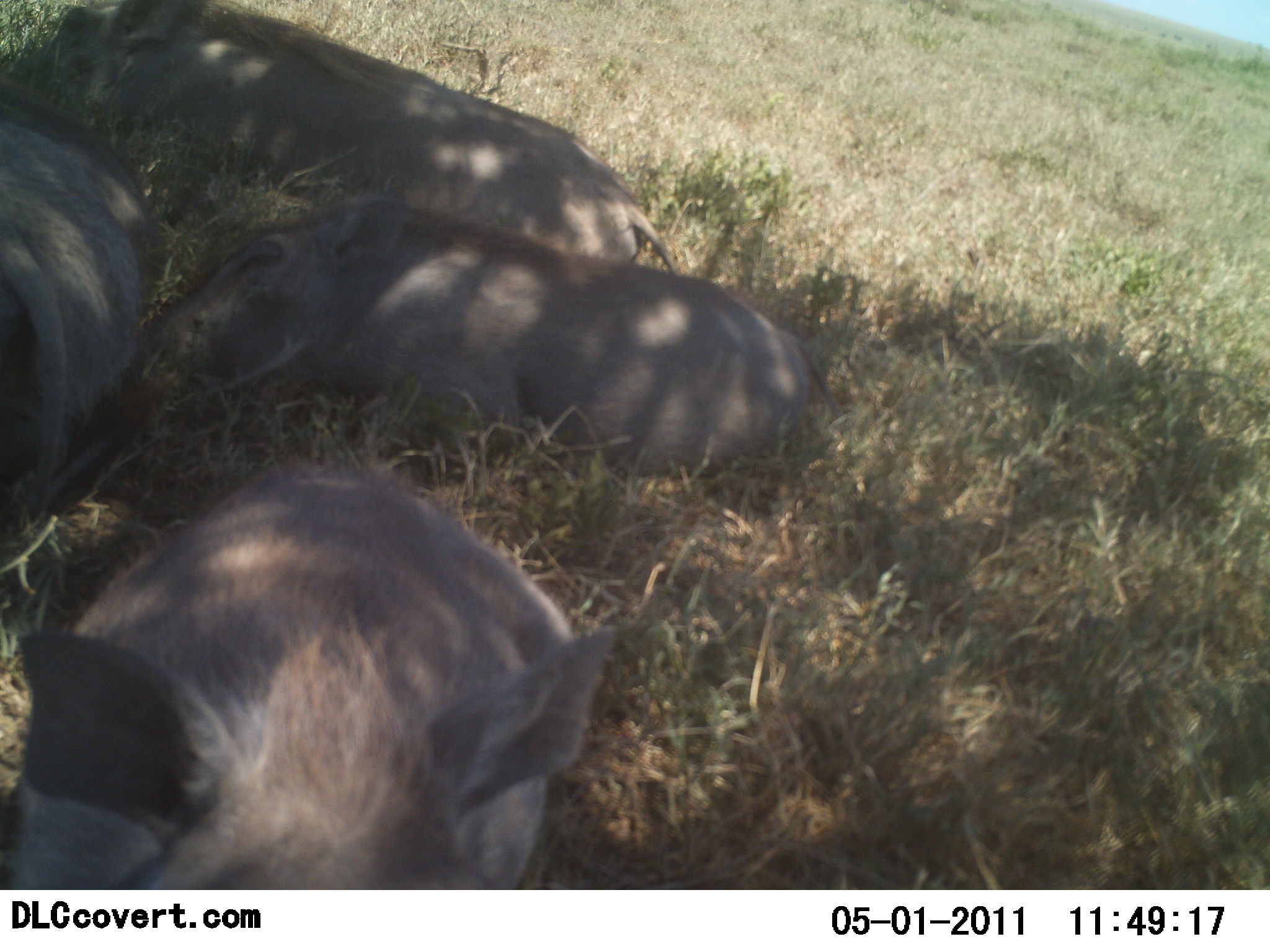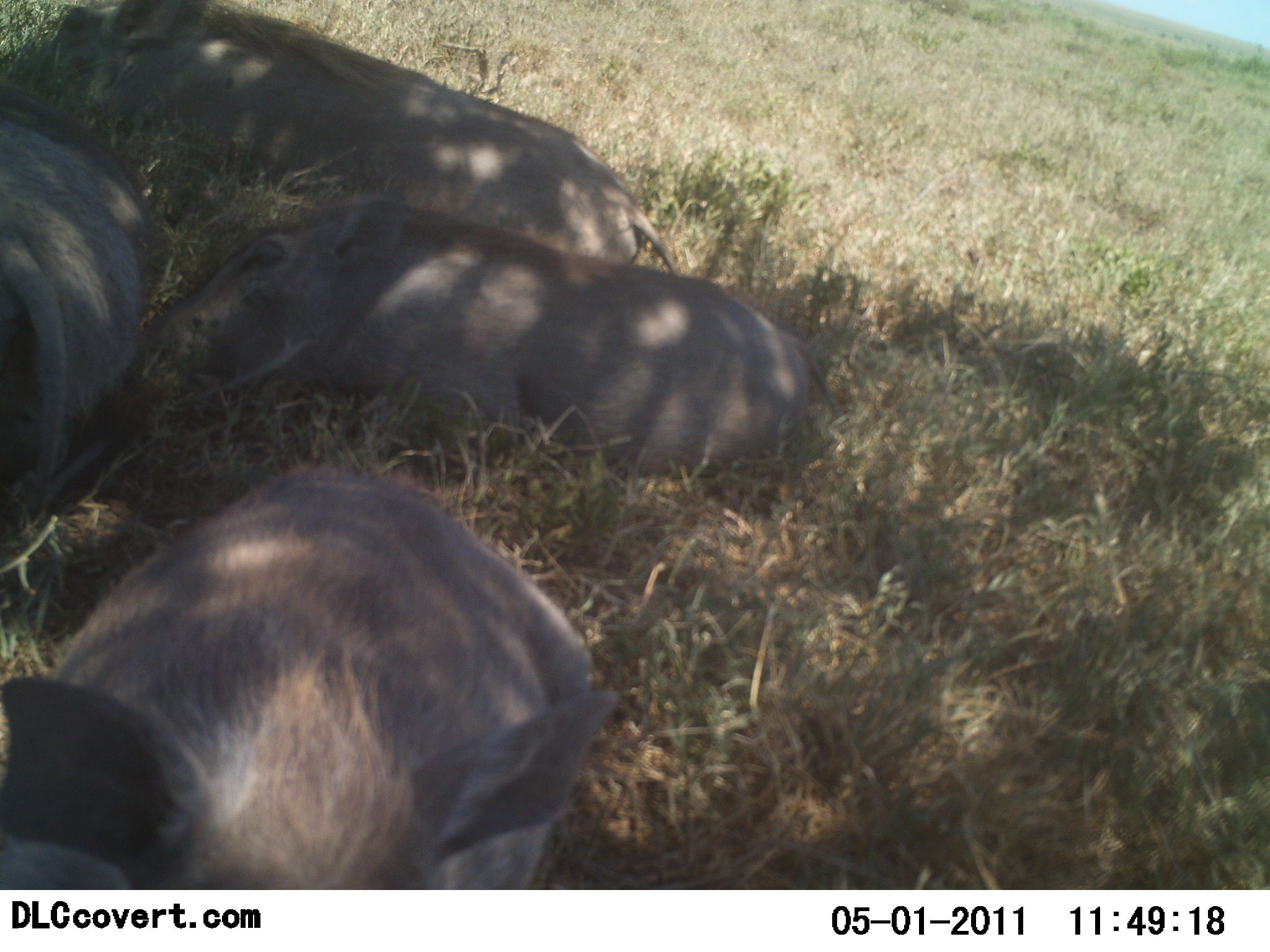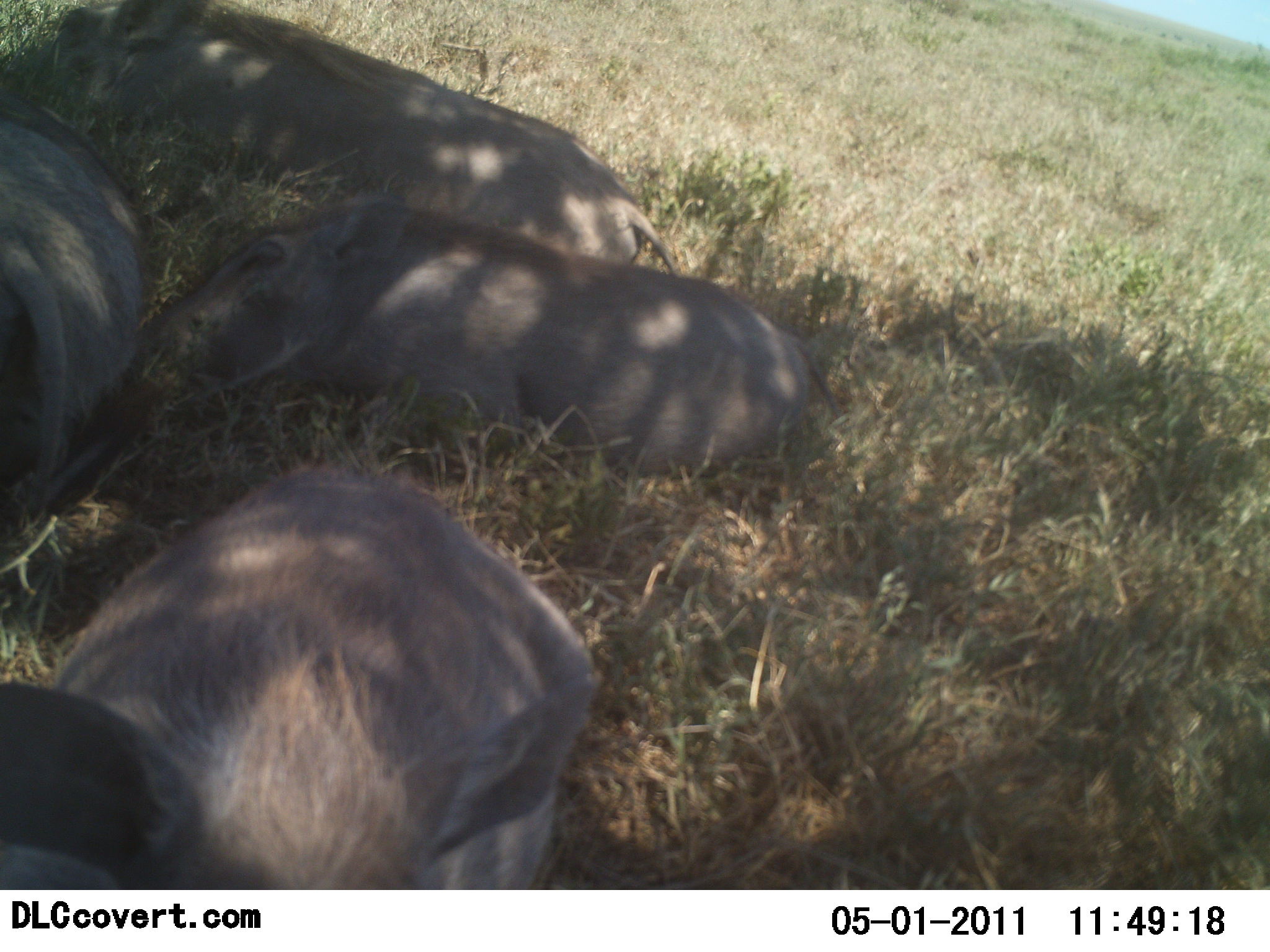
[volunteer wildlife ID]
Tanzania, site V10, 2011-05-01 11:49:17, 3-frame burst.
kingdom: Animalia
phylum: Chordata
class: Mammalia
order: Artiodactyla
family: Suidae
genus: Phacochoerus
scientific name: Phacochoerus africanus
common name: warthog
Warthog (Phacochoerus africanus), count 4. Behavior (volunteer vote fractions): standing 0%, resting 100%, moving 8%, interacting 0%. Young present (vote fraction): 23%. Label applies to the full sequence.